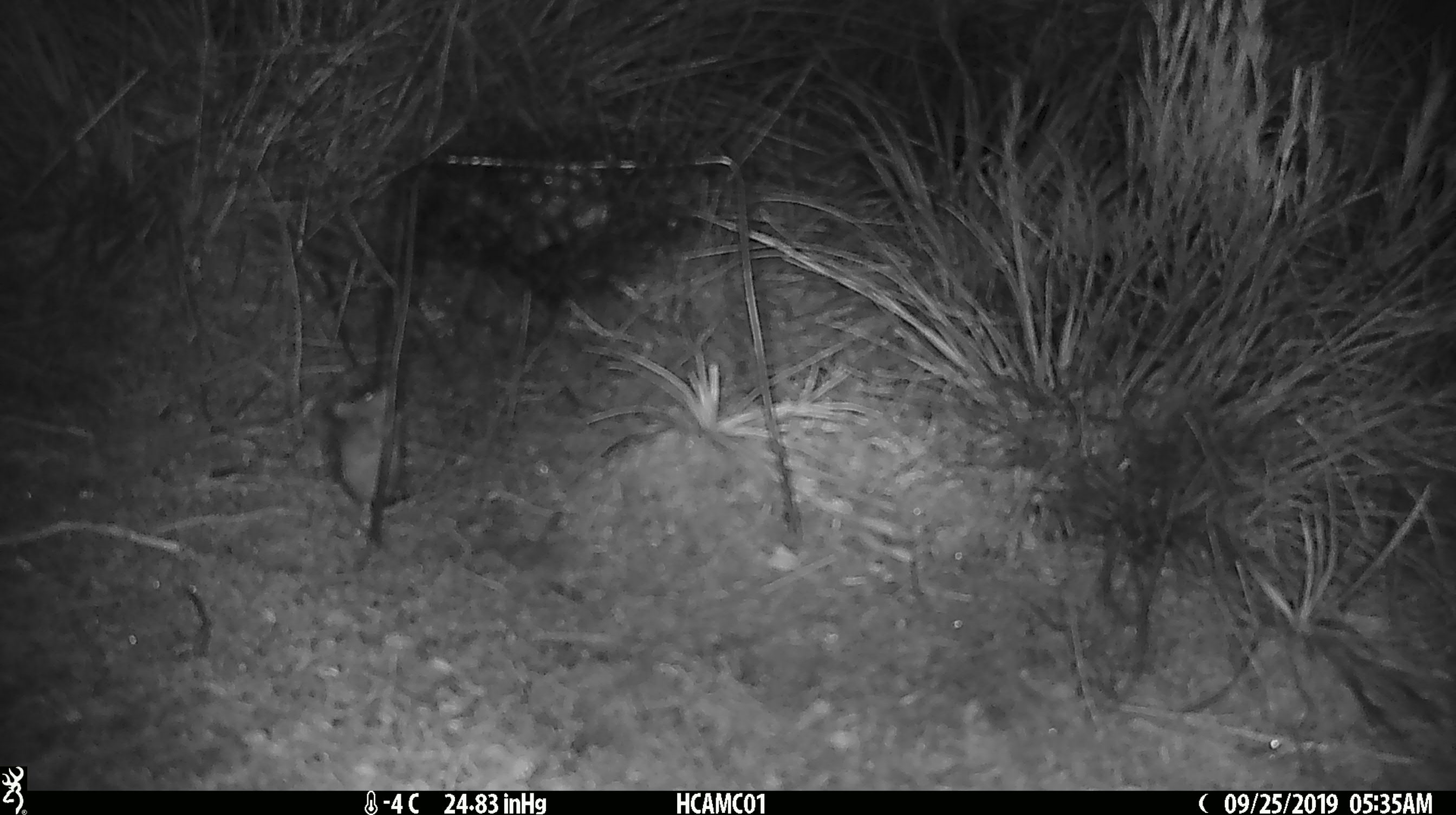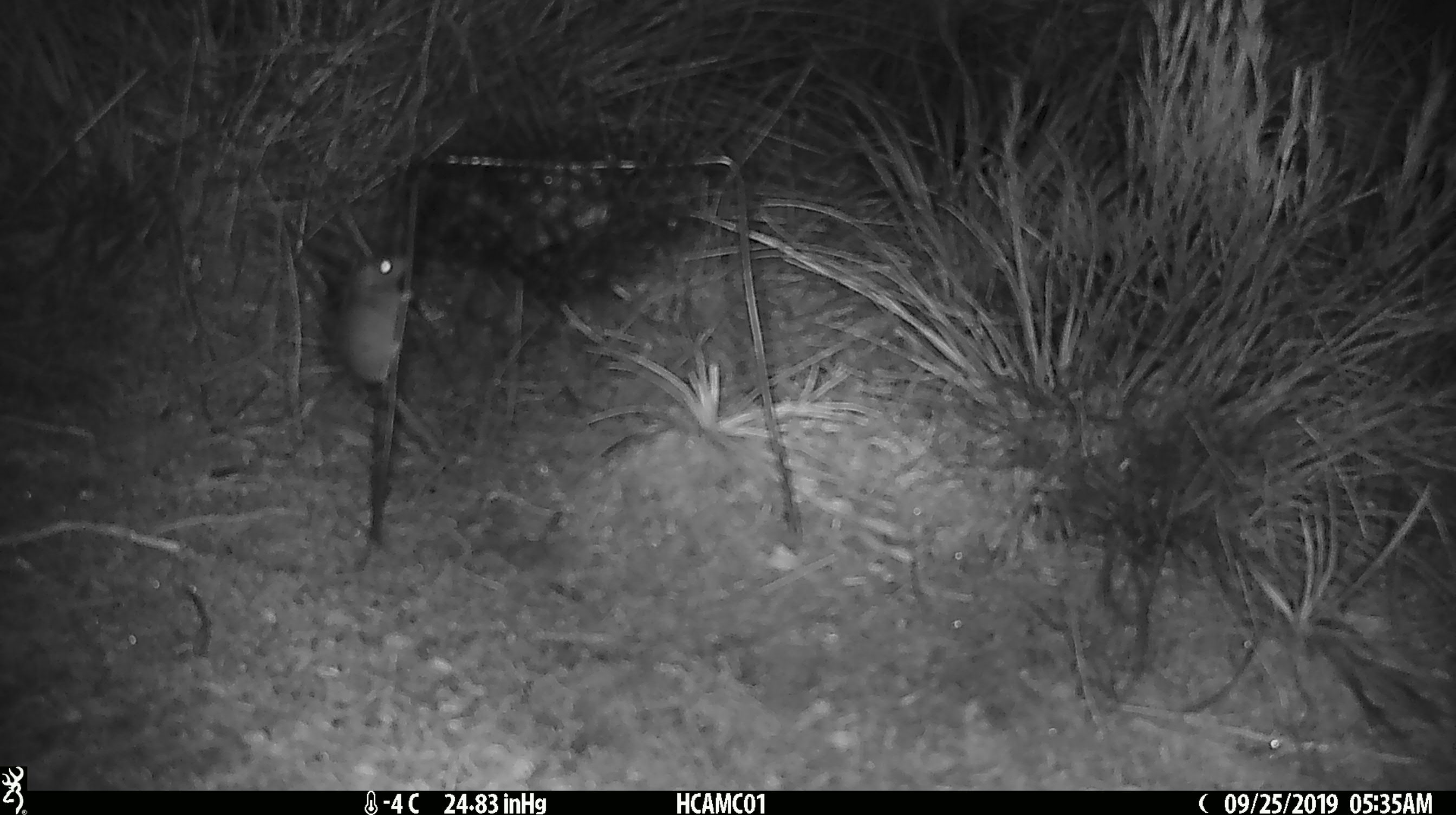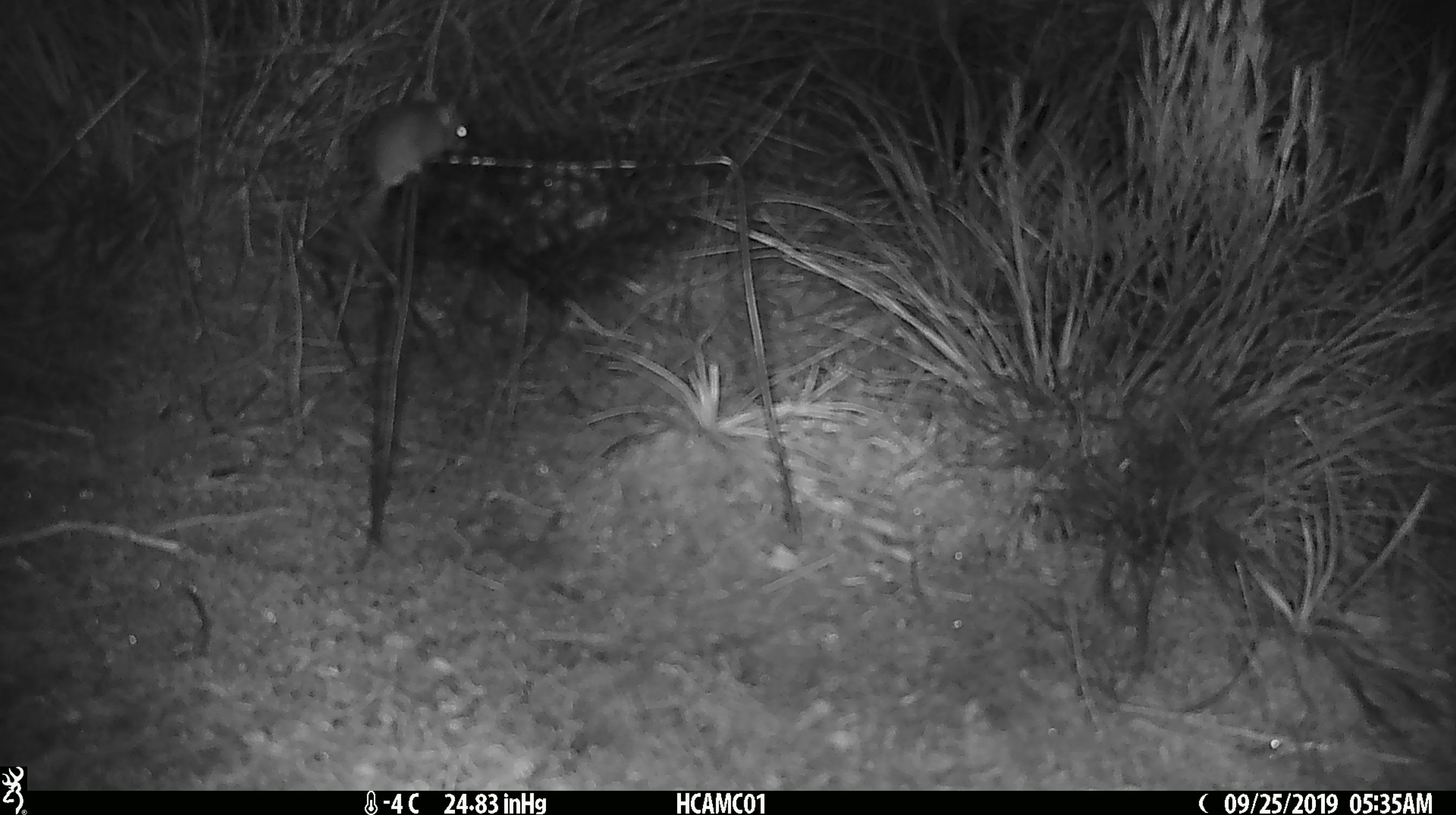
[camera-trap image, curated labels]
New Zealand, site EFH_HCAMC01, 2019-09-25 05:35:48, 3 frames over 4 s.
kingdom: Animalia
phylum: Chordata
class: Mammalia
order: Rodentia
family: Muridae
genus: Mus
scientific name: Mus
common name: mouse